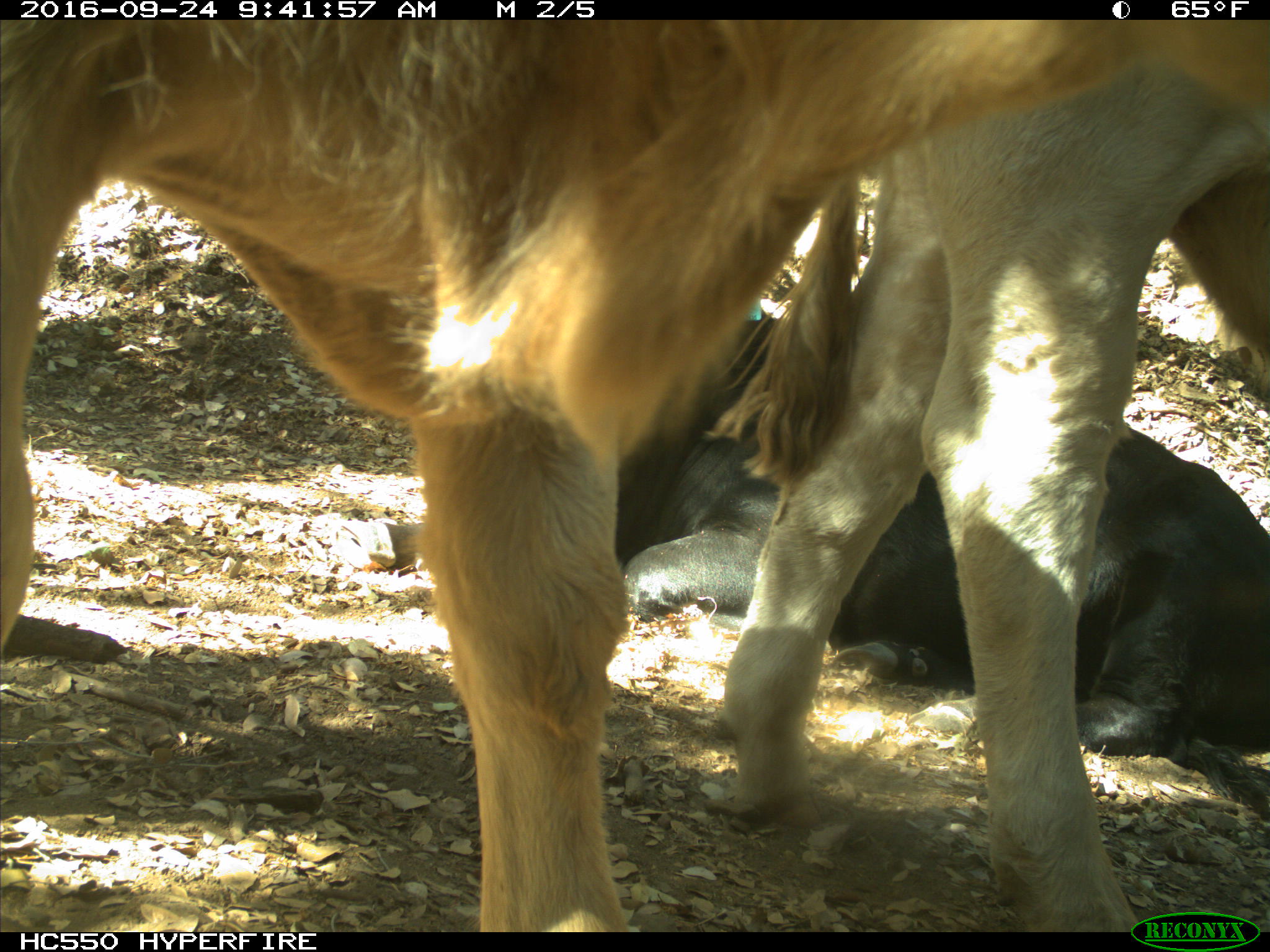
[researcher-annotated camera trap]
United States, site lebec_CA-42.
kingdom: Animalia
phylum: Chordata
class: Mammalia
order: Artiodactyla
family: Bovidae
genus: Bos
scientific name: Bos taurus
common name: domestic cow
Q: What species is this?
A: Bos taurus (domestic cow).